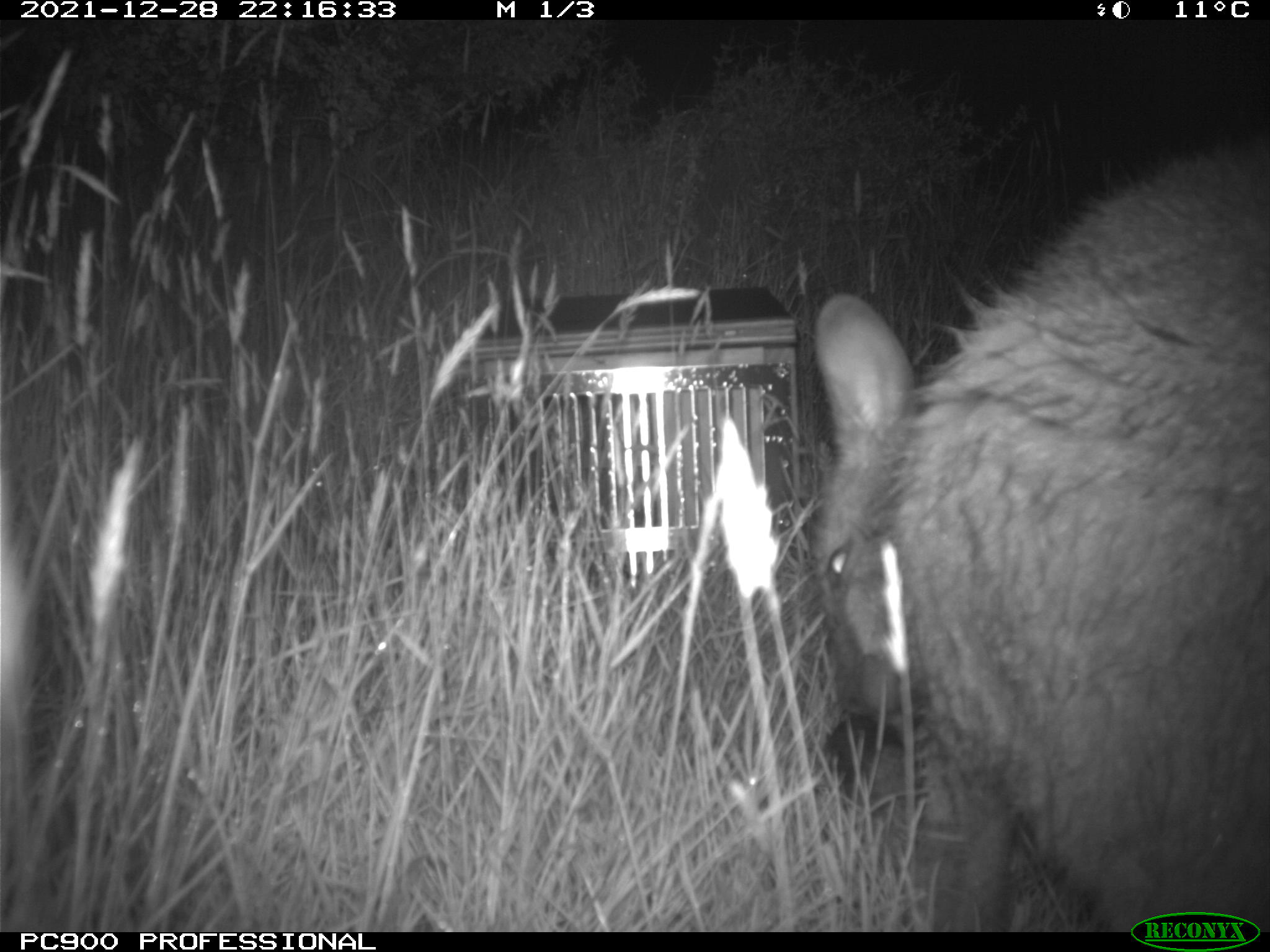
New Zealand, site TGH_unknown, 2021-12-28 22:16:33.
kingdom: Animalia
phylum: Chordata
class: Mammalia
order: Diprotodontia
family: Macropodidae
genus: Notamacropus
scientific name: Notamacropus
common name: wallaby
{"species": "wallaby (Notamacropus)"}